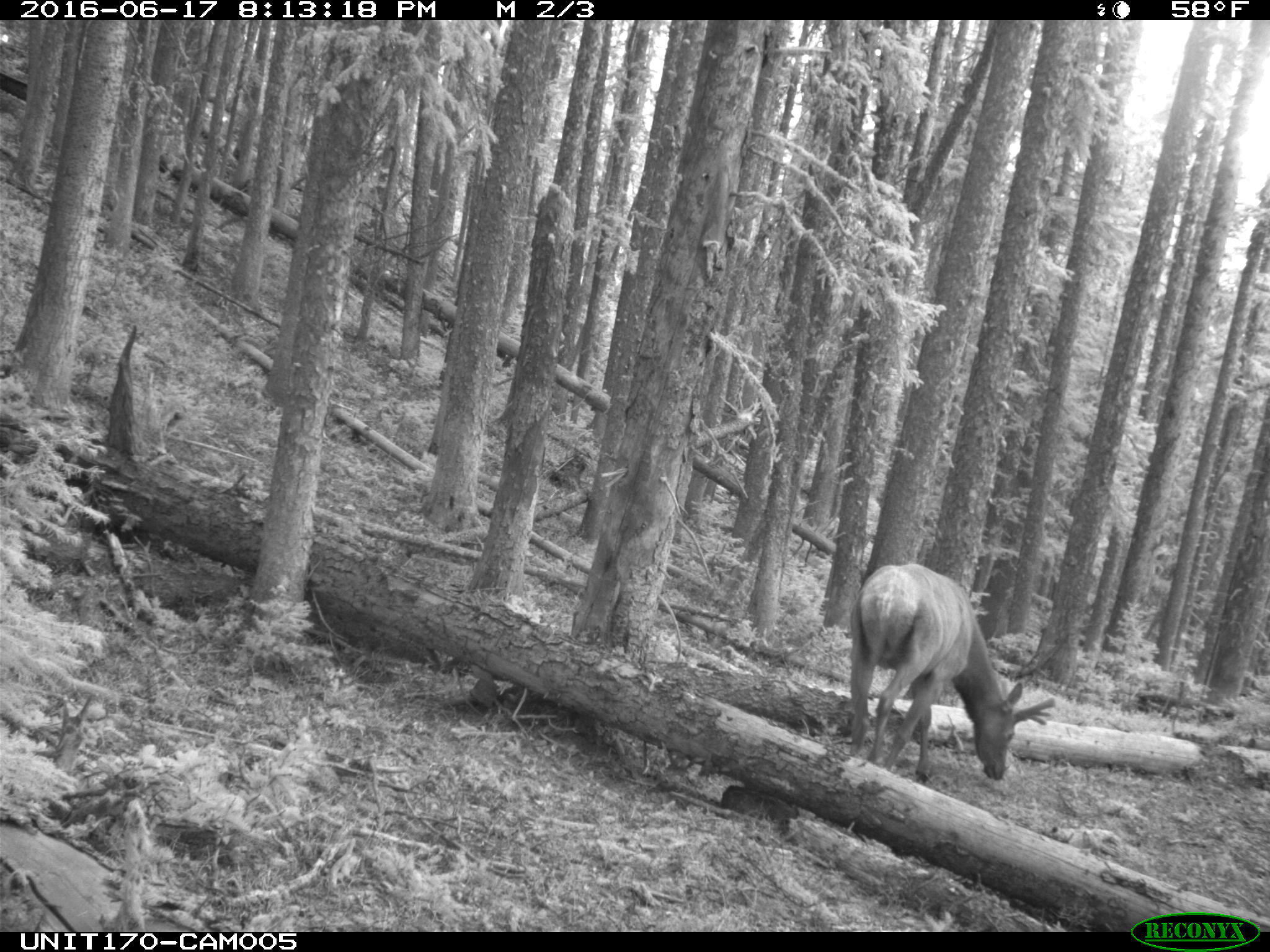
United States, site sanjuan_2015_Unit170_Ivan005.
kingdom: Animalia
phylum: Chordata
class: Mammalia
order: Artiodactyla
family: Cervidae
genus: Cervus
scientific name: Cervus elaphus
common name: red deer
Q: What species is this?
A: Cervus elaphus (red deer).